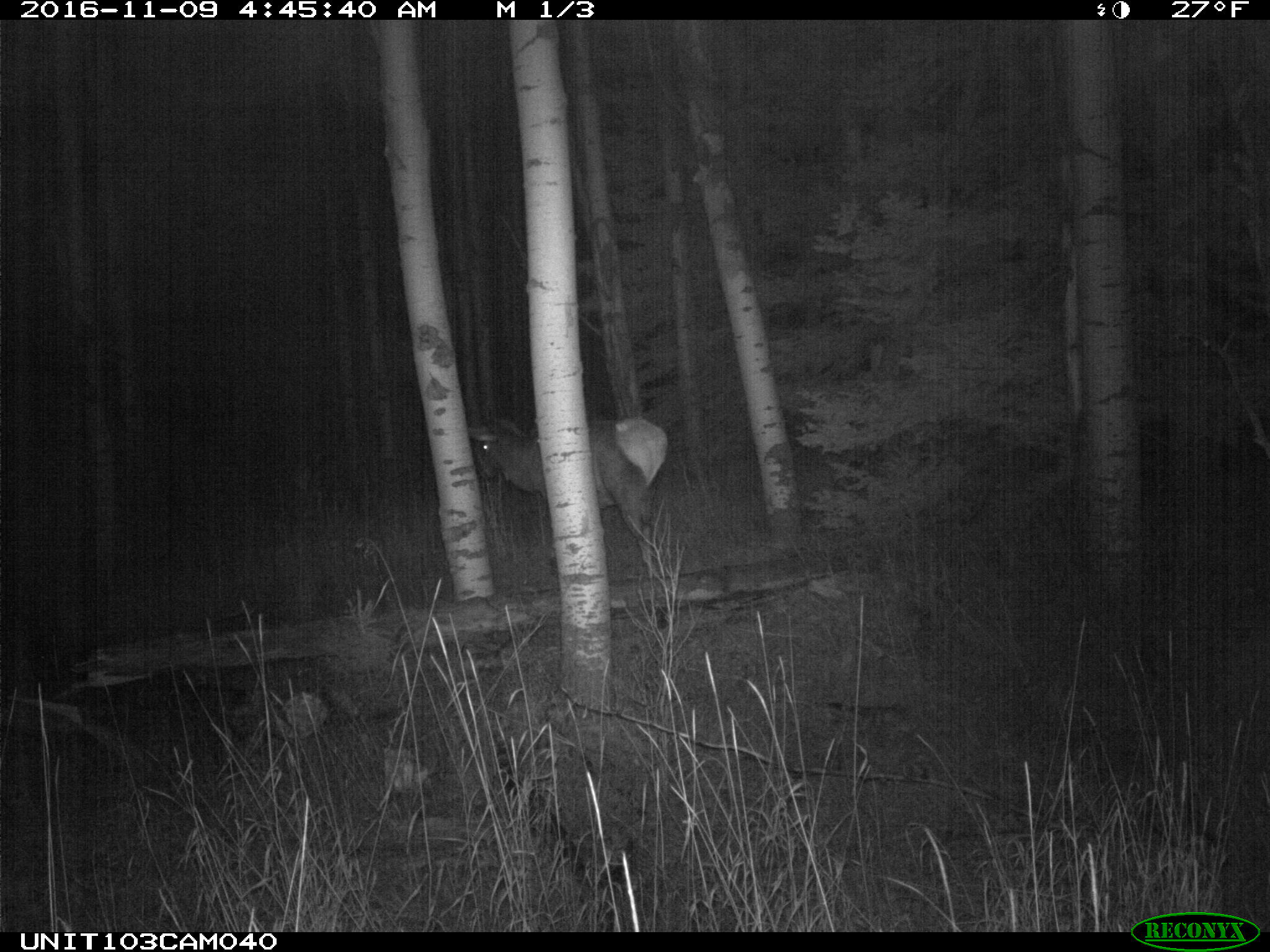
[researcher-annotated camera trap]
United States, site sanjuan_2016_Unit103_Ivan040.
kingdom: Animalia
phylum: Chordata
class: Mammalia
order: Artiodactyla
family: Cervidae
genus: Cervus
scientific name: Cervus elaphus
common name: red deer